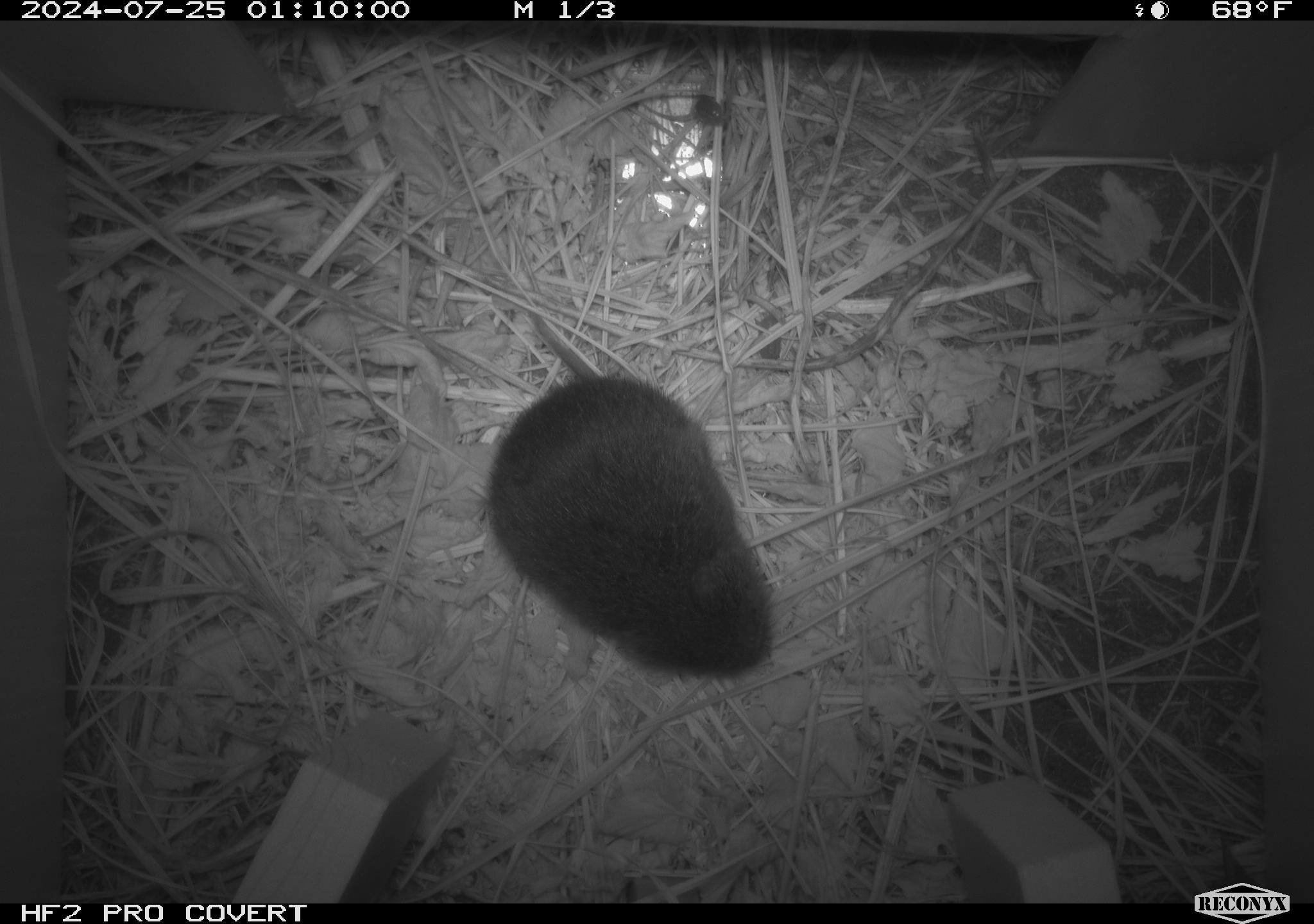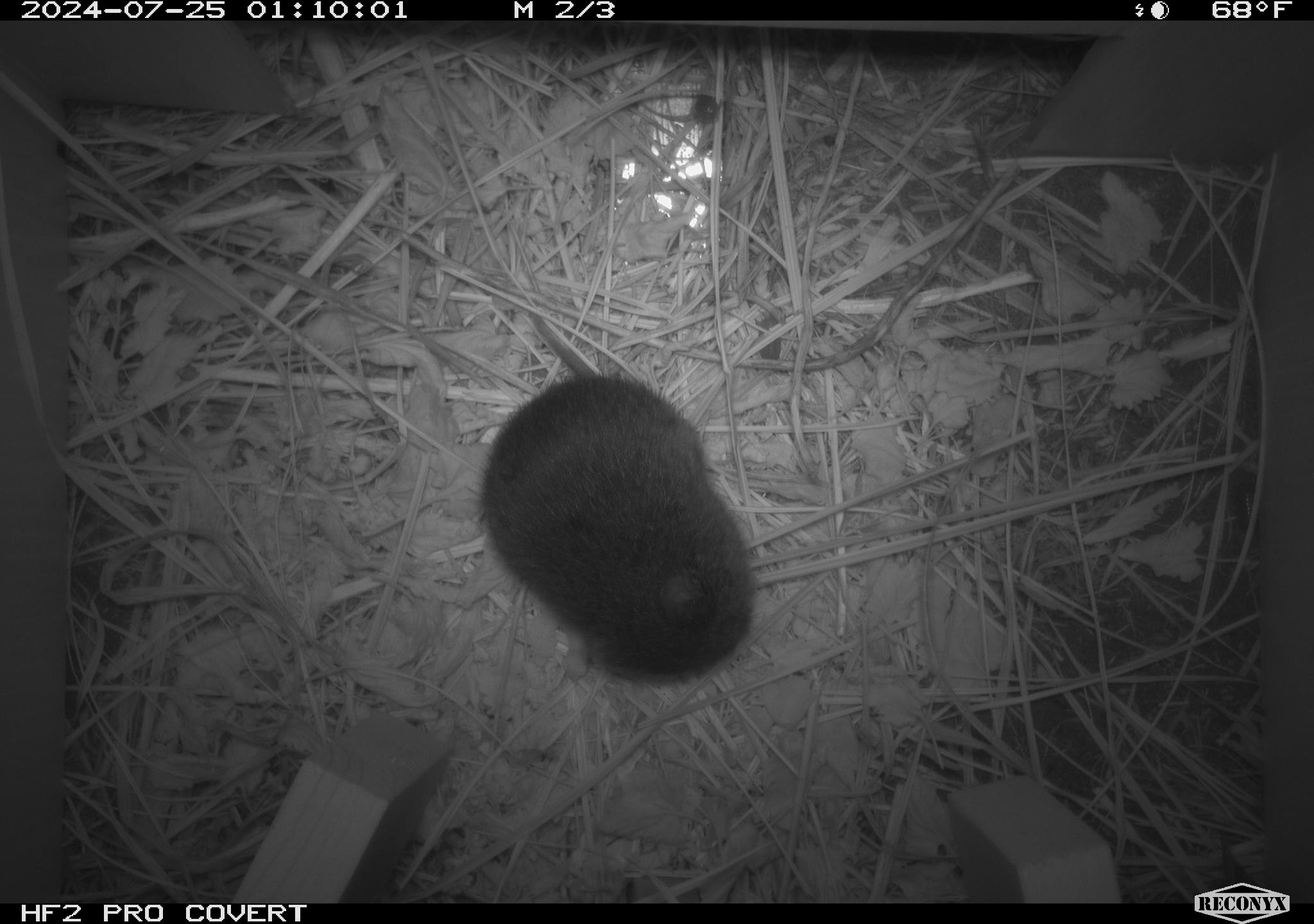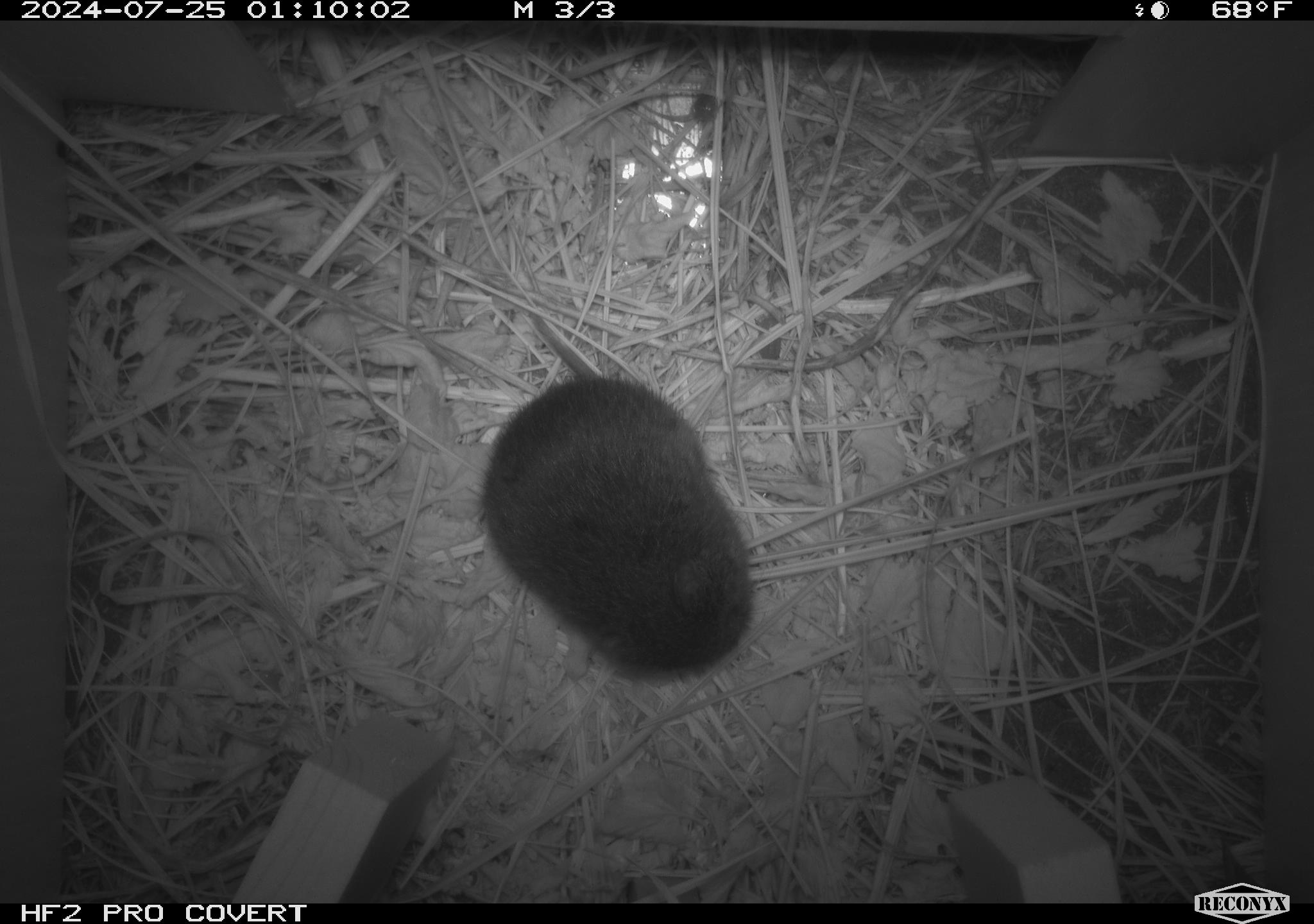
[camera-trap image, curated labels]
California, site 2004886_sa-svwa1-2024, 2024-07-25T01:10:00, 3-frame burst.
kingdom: Animalia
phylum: Chordata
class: Mammalia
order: Rodentia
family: Cricetidae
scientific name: Arvicolinae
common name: voles, lemmings, and muskrats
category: arvicolinae subfamily